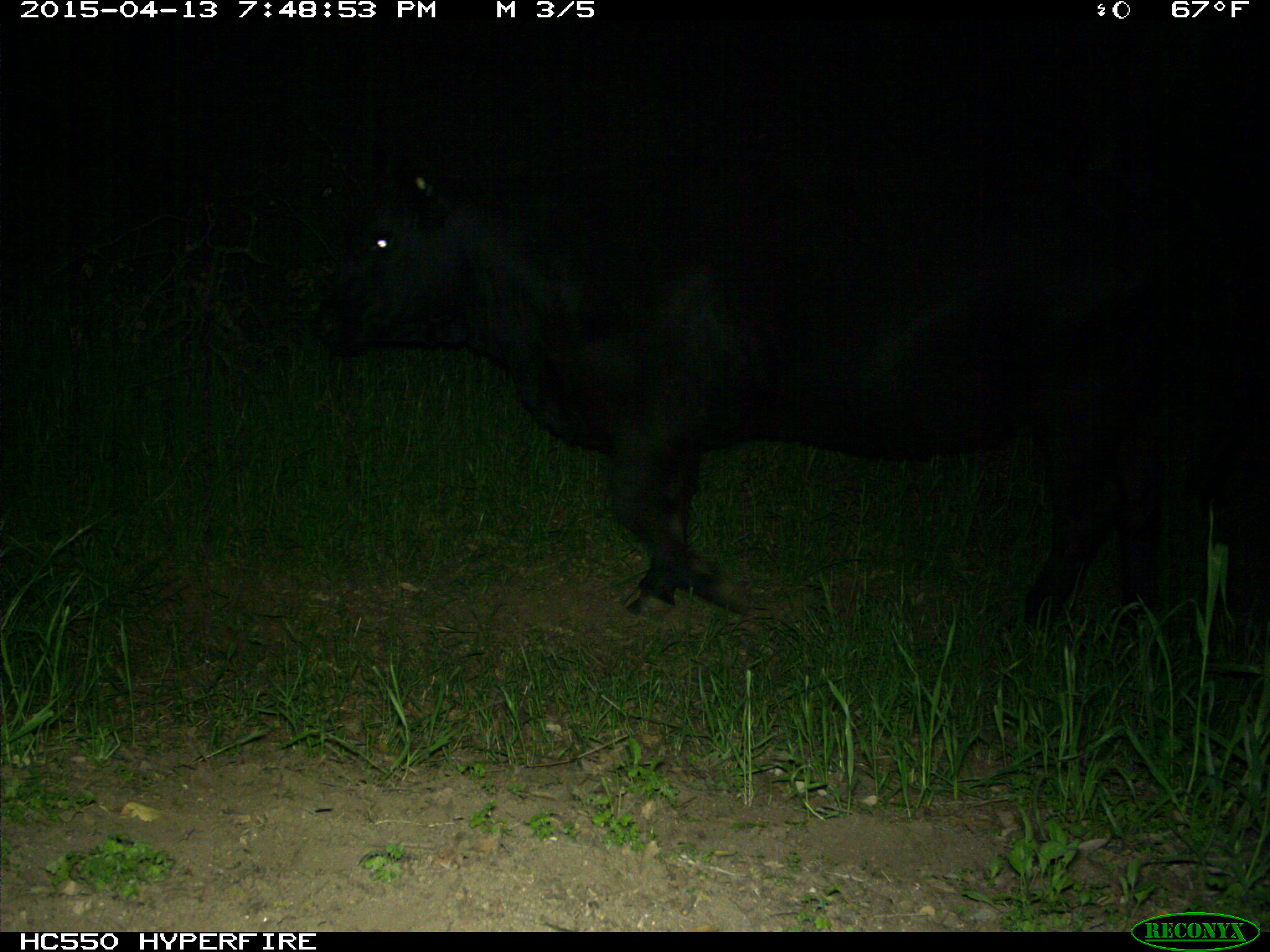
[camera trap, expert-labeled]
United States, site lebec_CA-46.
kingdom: Animalia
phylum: Chordata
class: Mammalia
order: Artiodactyla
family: Bovidae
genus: Bos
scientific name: Bos taurus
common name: domestic cow